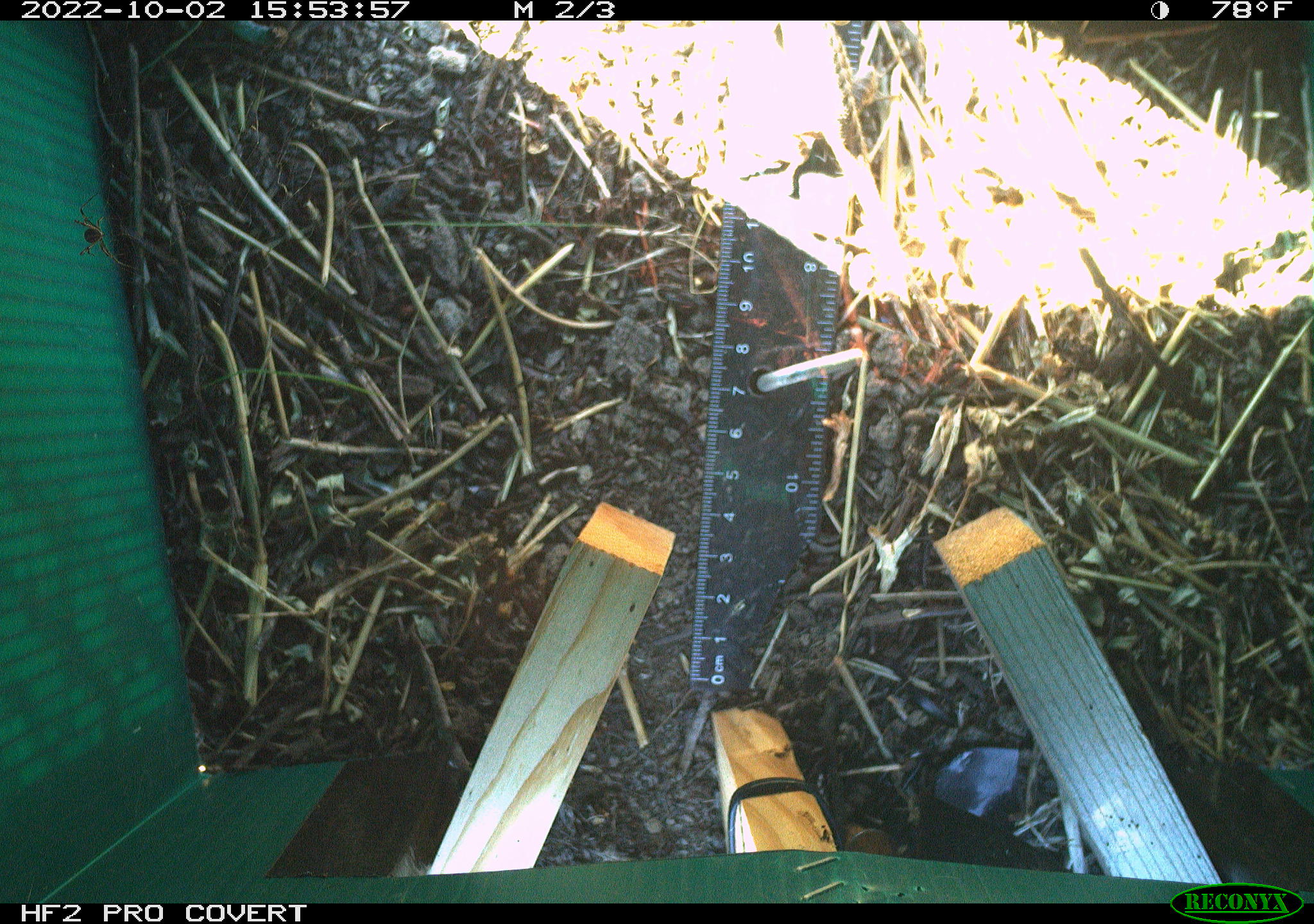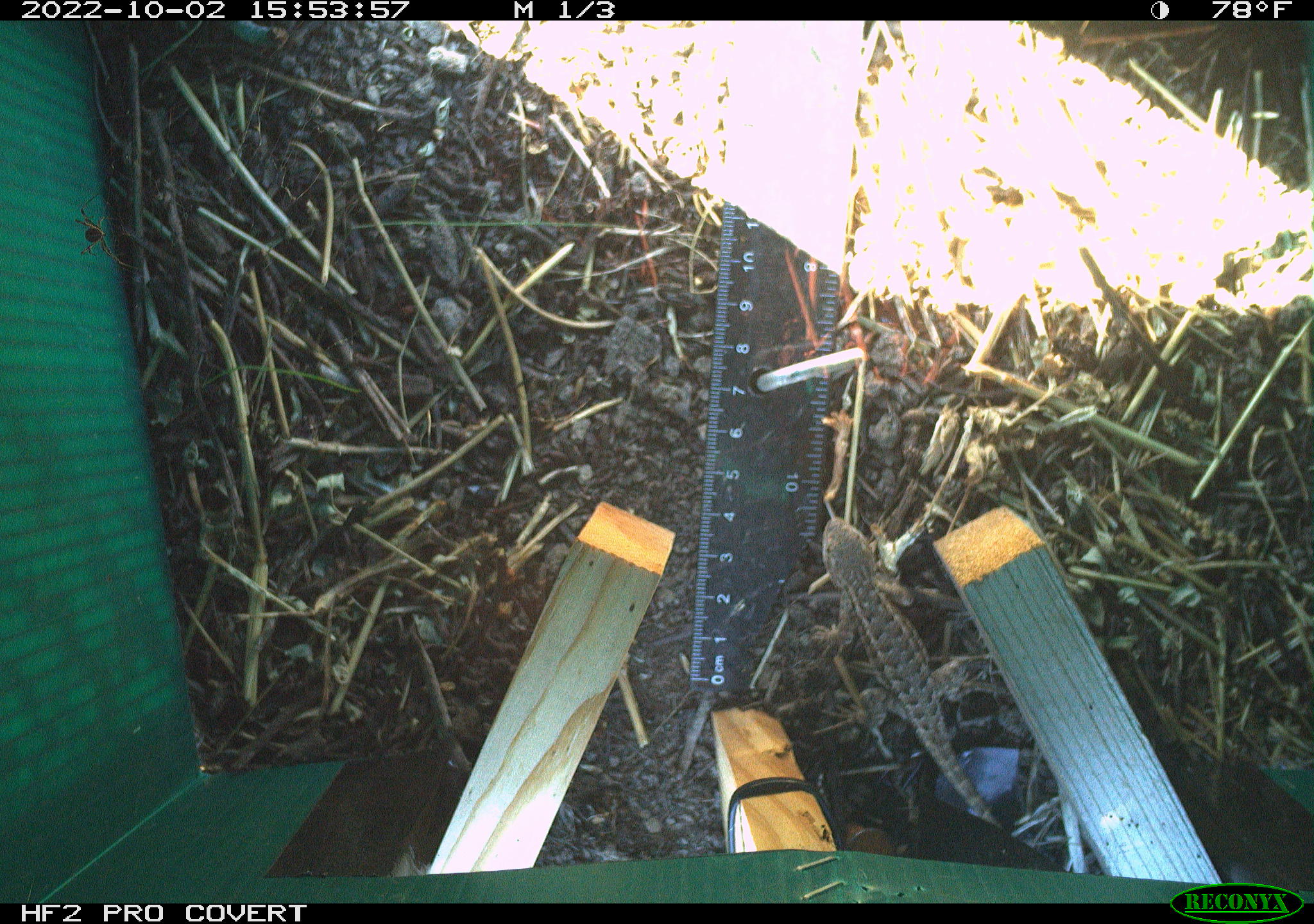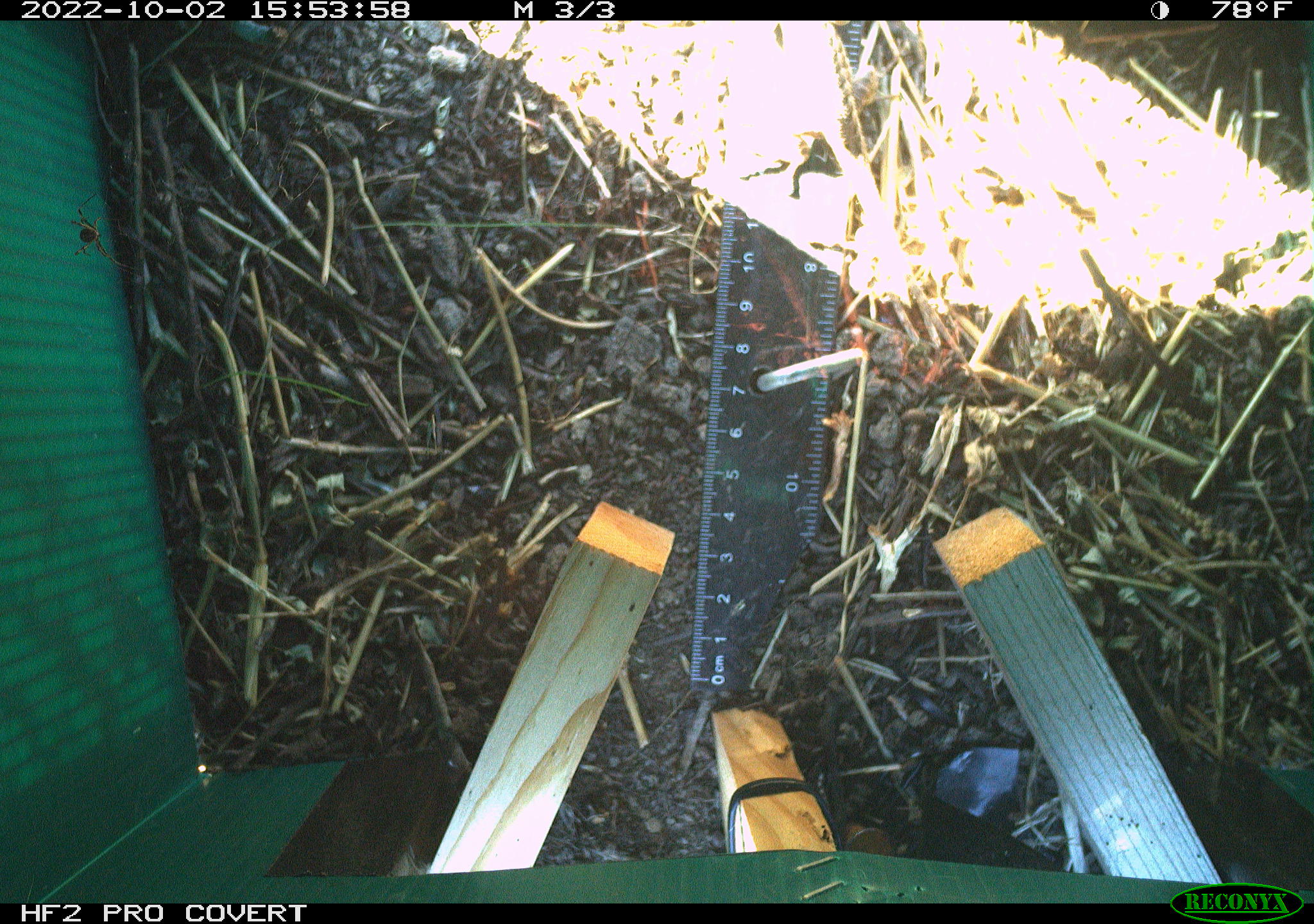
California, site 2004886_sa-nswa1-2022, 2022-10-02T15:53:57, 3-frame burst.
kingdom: Animalia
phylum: Chordata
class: Reptilia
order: Squamata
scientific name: Squamata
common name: lizards and snakes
Lizards and snakes (Squamata).